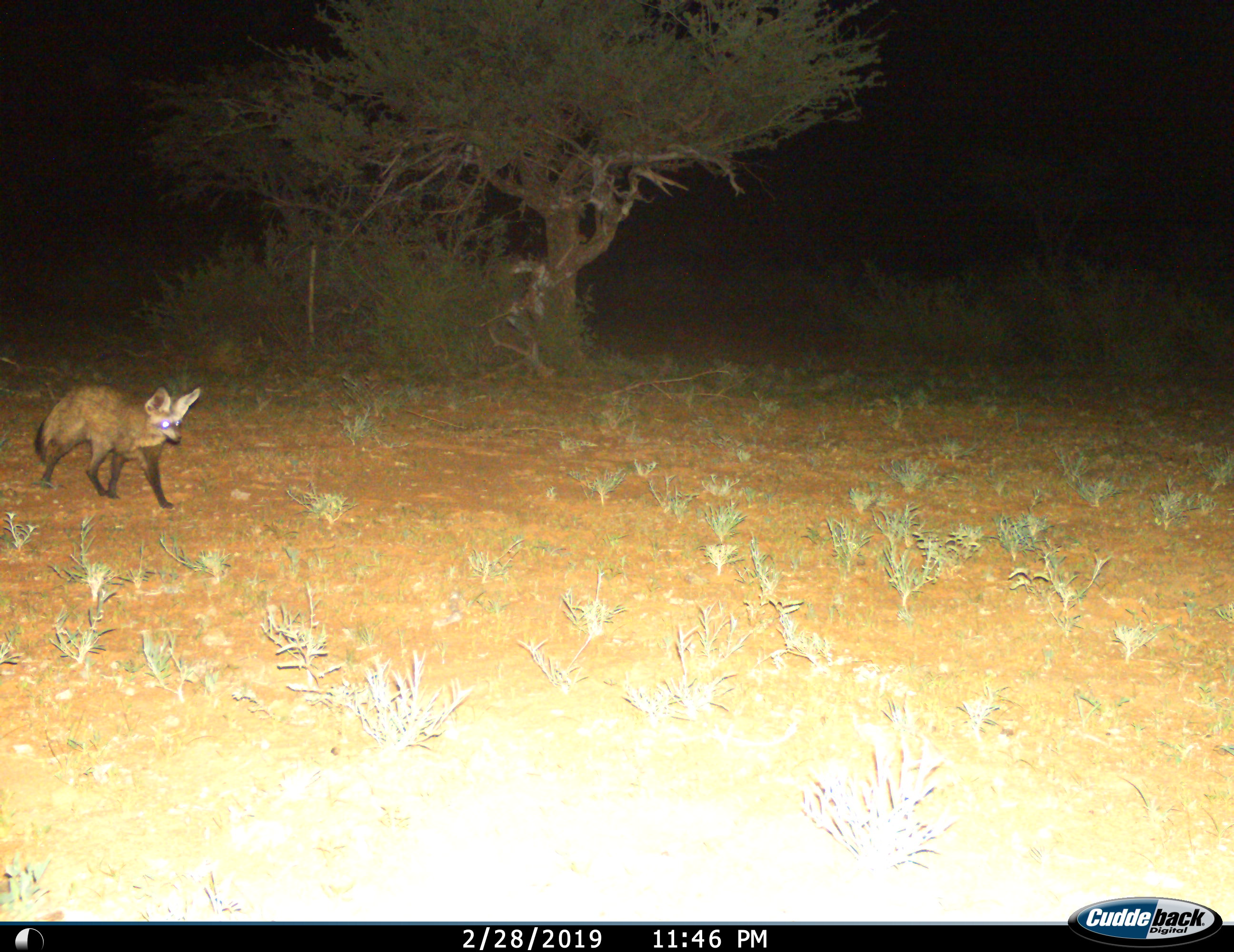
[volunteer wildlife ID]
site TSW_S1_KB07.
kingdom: Animalia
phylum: Chordata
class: Mammalia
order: Carnivora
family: Canidae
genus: Otocyon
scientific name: Otocyon megalotis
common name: bat-eared fox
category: foxbateared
Foxbateared (bat-eared fox) (Otocyon megalotis), count 1. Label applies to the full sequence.